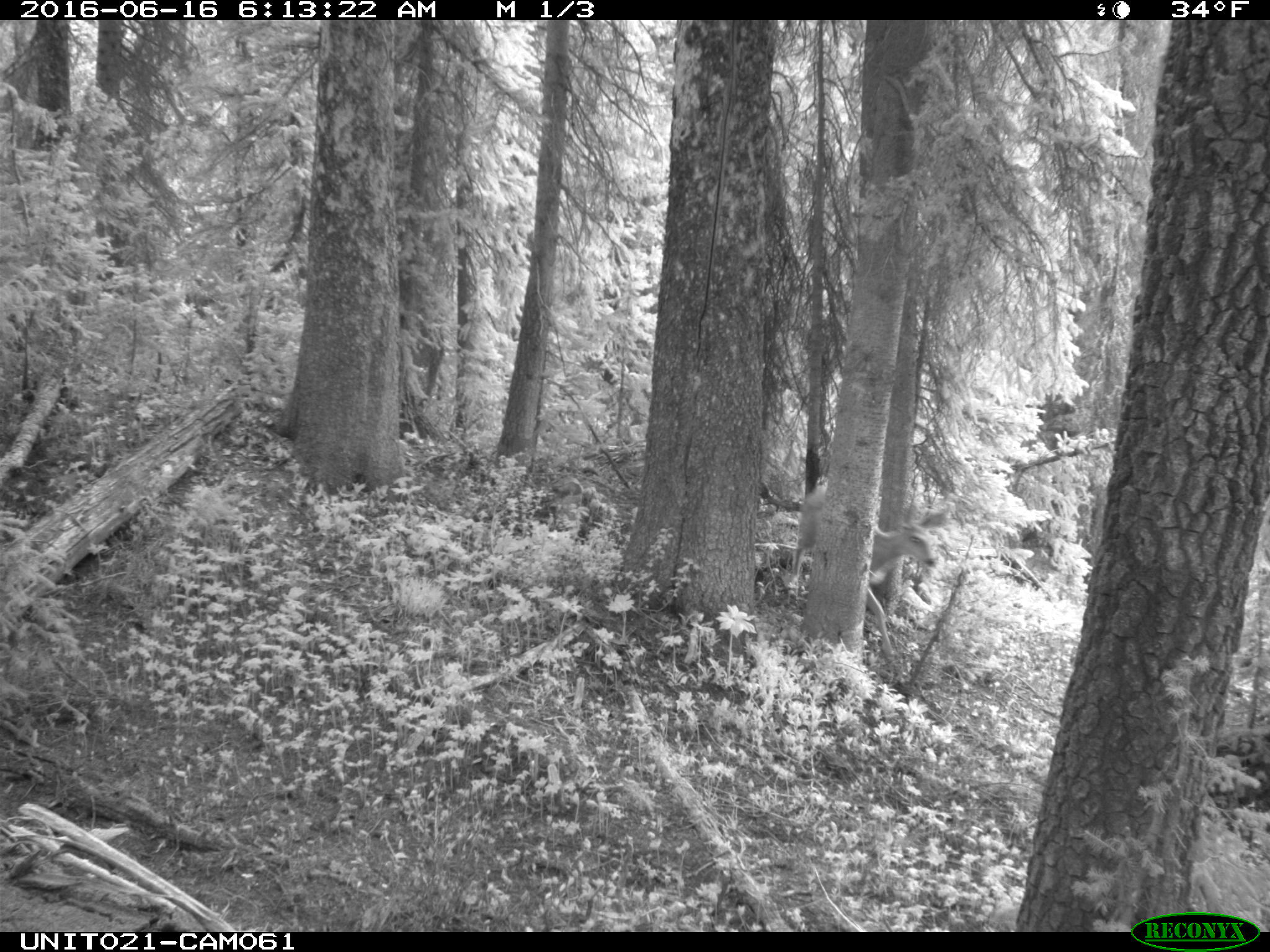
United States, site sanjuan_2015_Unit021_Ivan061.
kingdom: Animalia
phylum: Chordata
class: Mammalia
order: Artiodactyla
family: Cervidae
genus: Odocoileus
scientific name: Odocoileus hemionus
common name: mule deer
Odocoileus hemionus (mule deer).